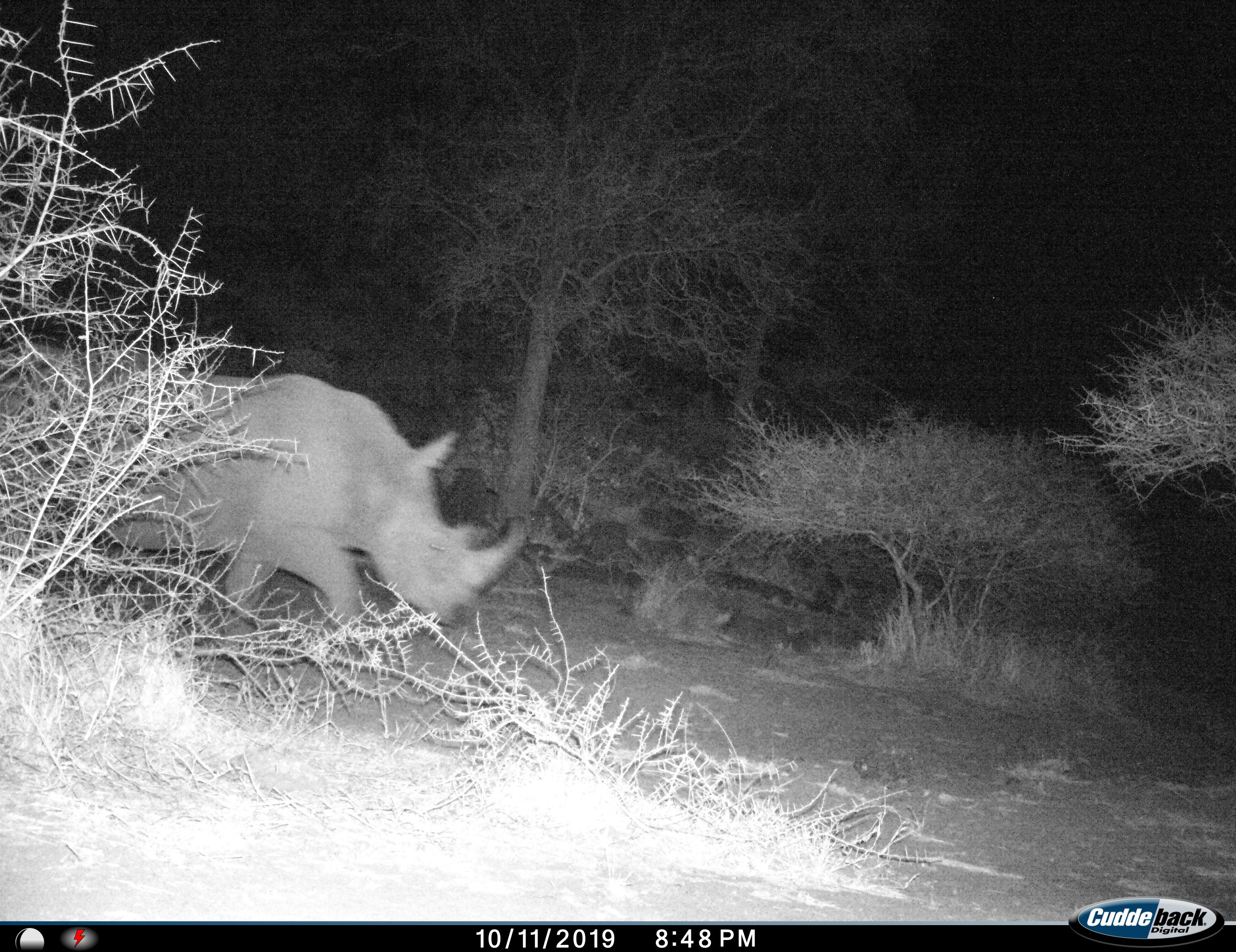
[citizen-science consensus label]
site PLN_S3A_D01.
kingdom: Animalia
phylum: Chordata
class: Mammalia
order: Perissodactyla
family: Rhinocerotidae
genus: Ceratotherium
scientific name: Ceratotherium simum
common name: white rhinoceros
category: rhinoceroswhite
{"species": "rhinoceroswhite (white rhinoceros) (Ceratotherium simum)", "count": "1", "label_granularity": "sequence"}